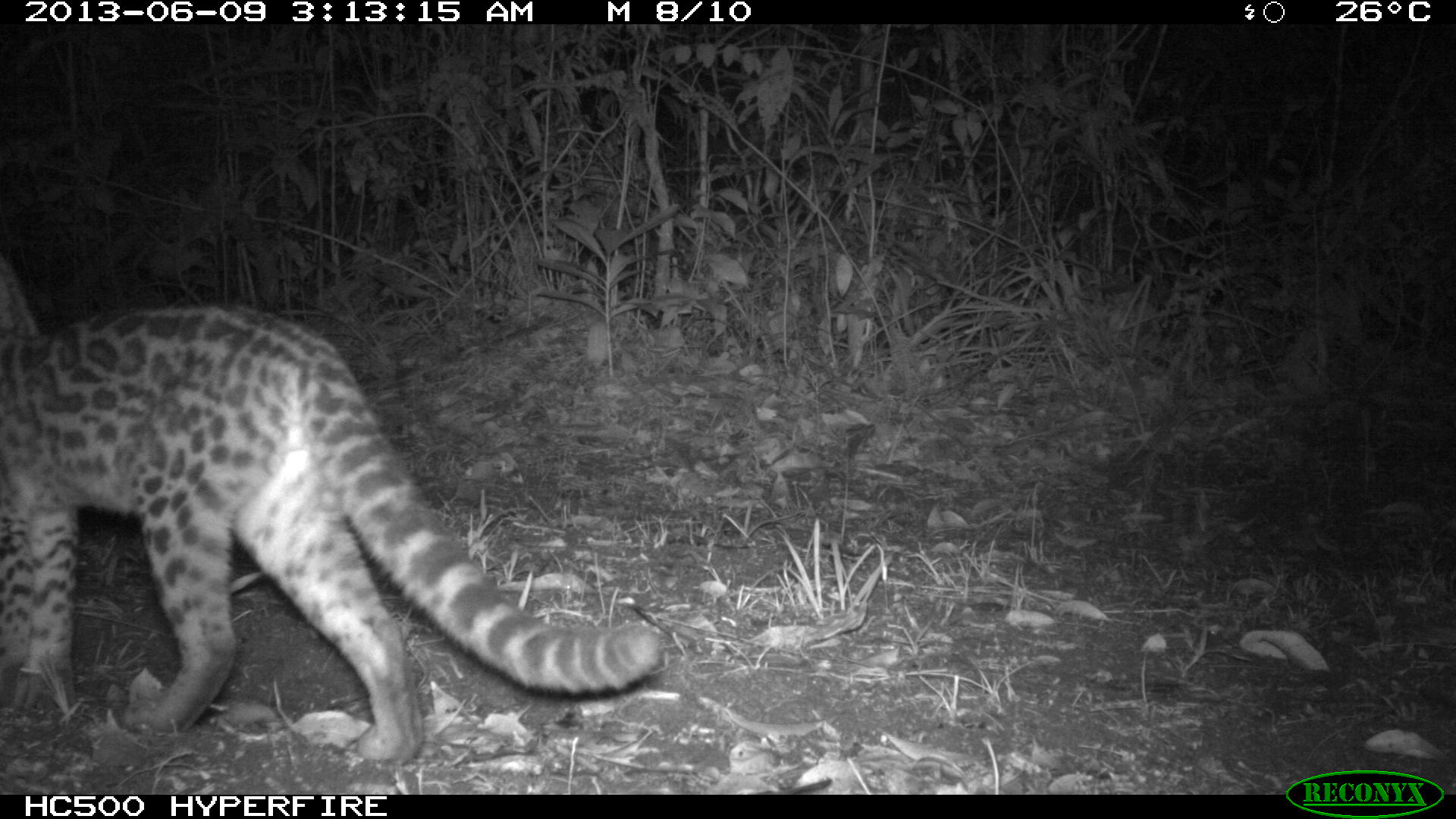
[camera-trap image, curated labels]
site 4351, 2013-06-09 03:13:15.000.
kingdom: Animalia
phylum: Chordata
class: Mammalia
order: Carnivora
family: Felidae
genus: Leopardus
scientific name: Leopardus wiedii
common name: margay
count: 1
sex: male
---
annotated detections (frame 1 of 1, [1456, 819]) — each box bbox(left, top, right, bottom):
leopardus wiedii: bbox(0, 255, 658, 758)